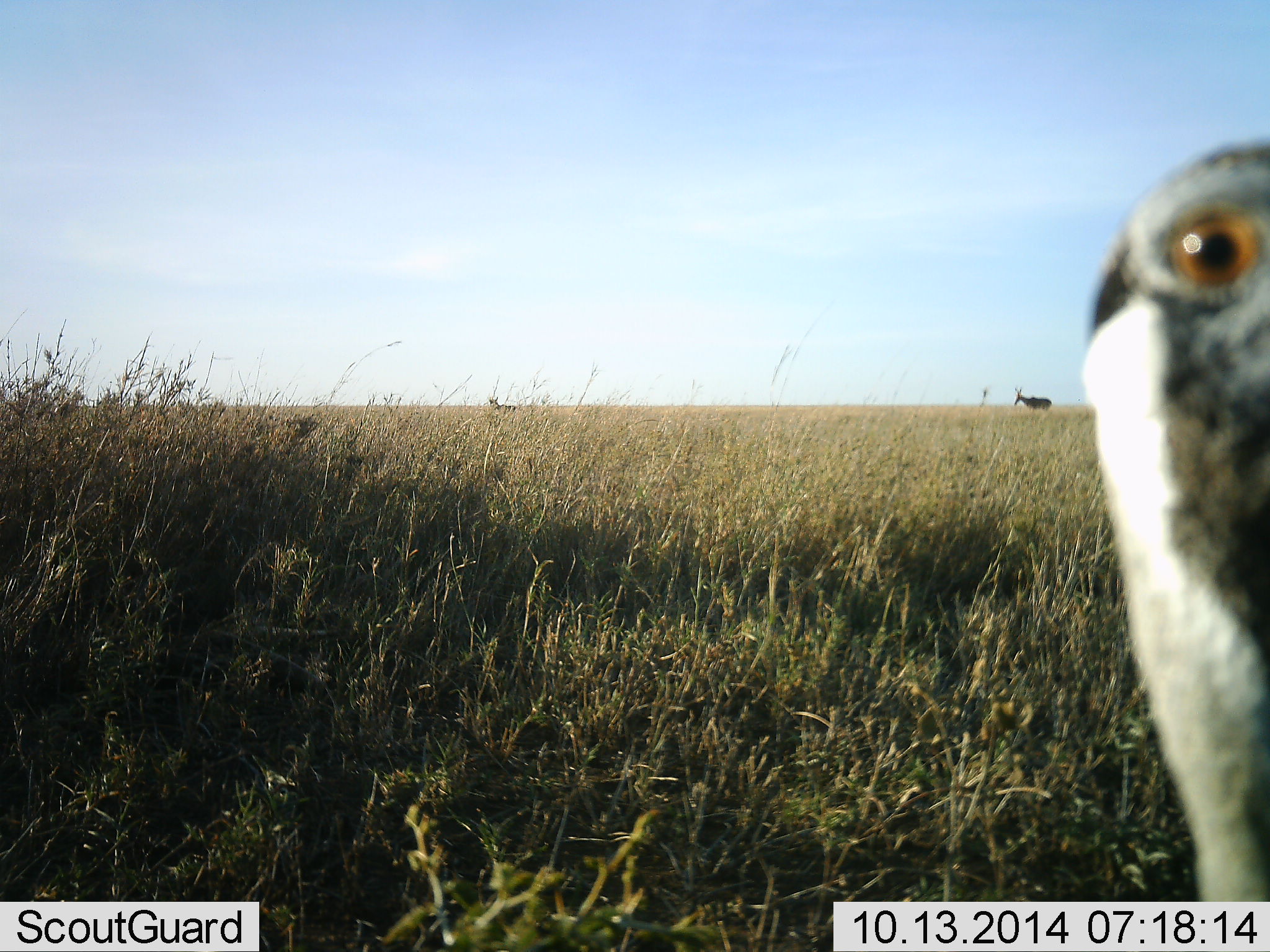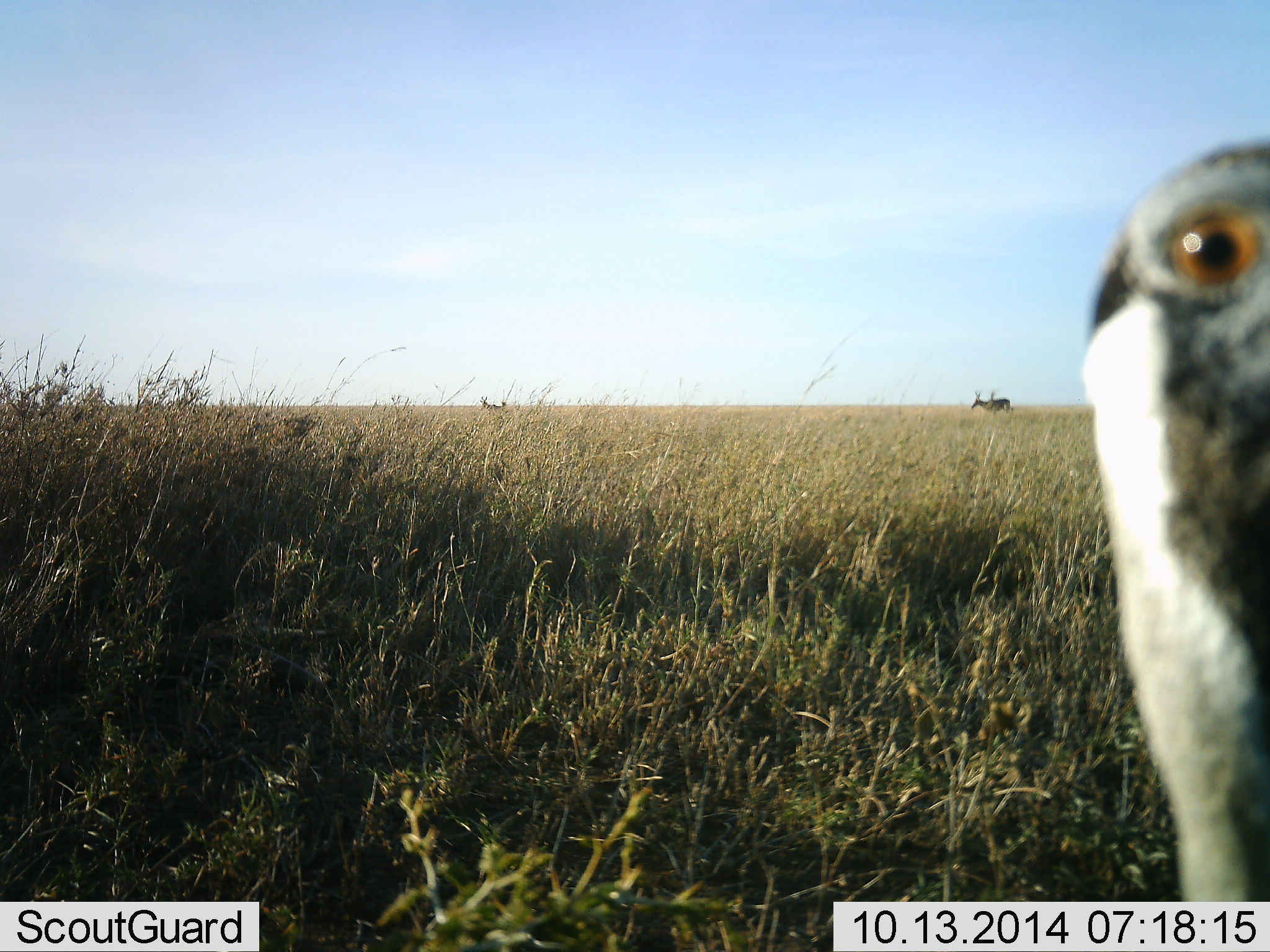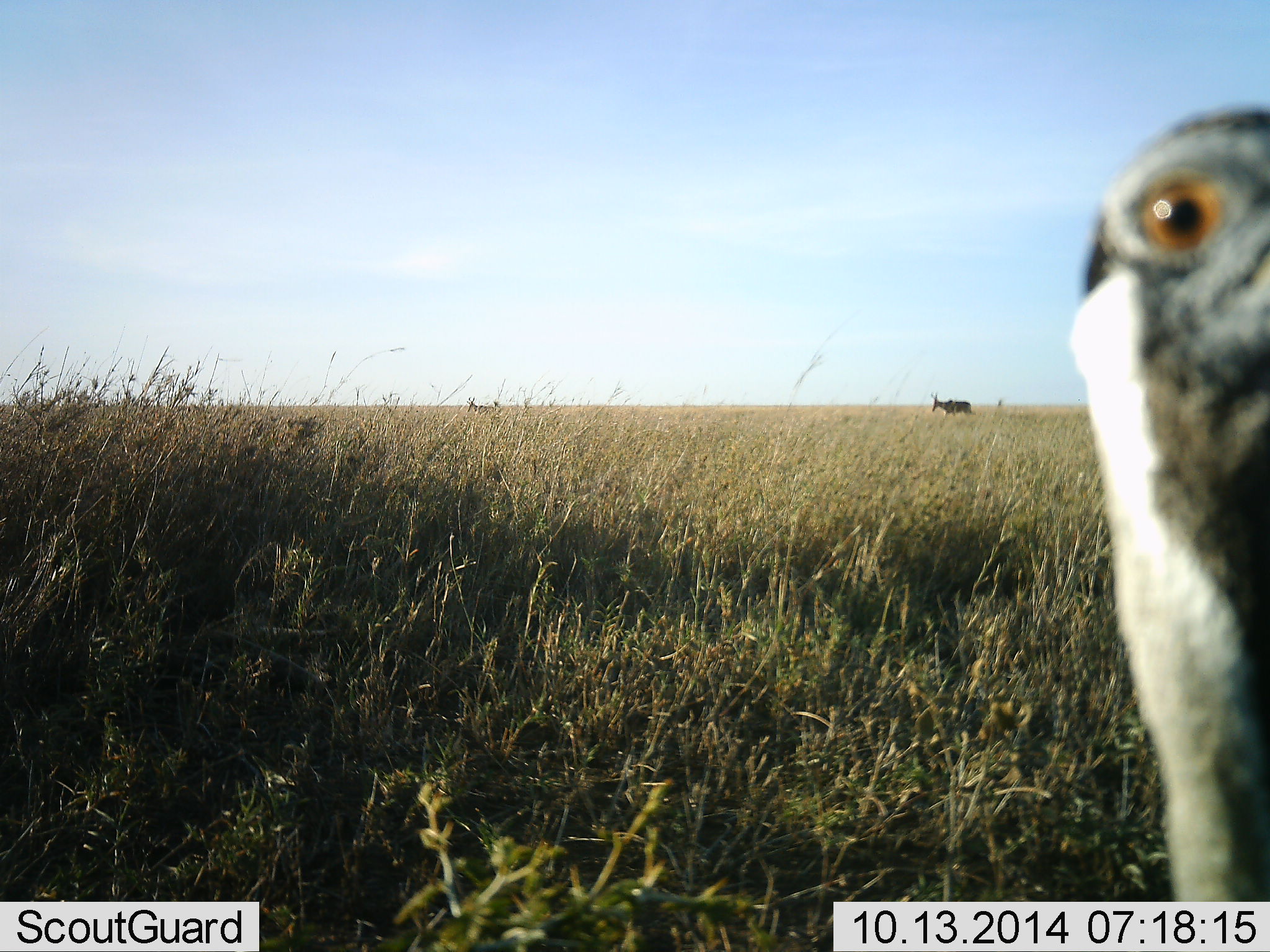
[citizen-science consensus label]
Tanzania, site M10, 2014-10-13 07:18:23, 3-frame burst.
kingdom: Animalia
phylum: Chordata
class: Mammalia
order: Artiodactyla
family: Bovidae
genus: Alcelaphus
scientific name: Alcelaphus buselaphus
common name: hartebeest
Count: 2.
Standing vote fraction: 0%.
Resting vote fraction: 0%.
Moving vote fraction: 100%.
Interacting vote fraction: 0%.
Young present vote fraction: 0%.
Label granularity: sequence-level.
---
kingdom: Animalia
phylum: Chordata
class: Aves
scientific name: Aves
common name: bird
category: otherbird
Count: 1.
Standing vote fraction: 94%.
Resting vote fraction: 6%.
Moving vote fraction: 0%.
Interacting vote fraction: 0%.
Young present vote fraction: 0%.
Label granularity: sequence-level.